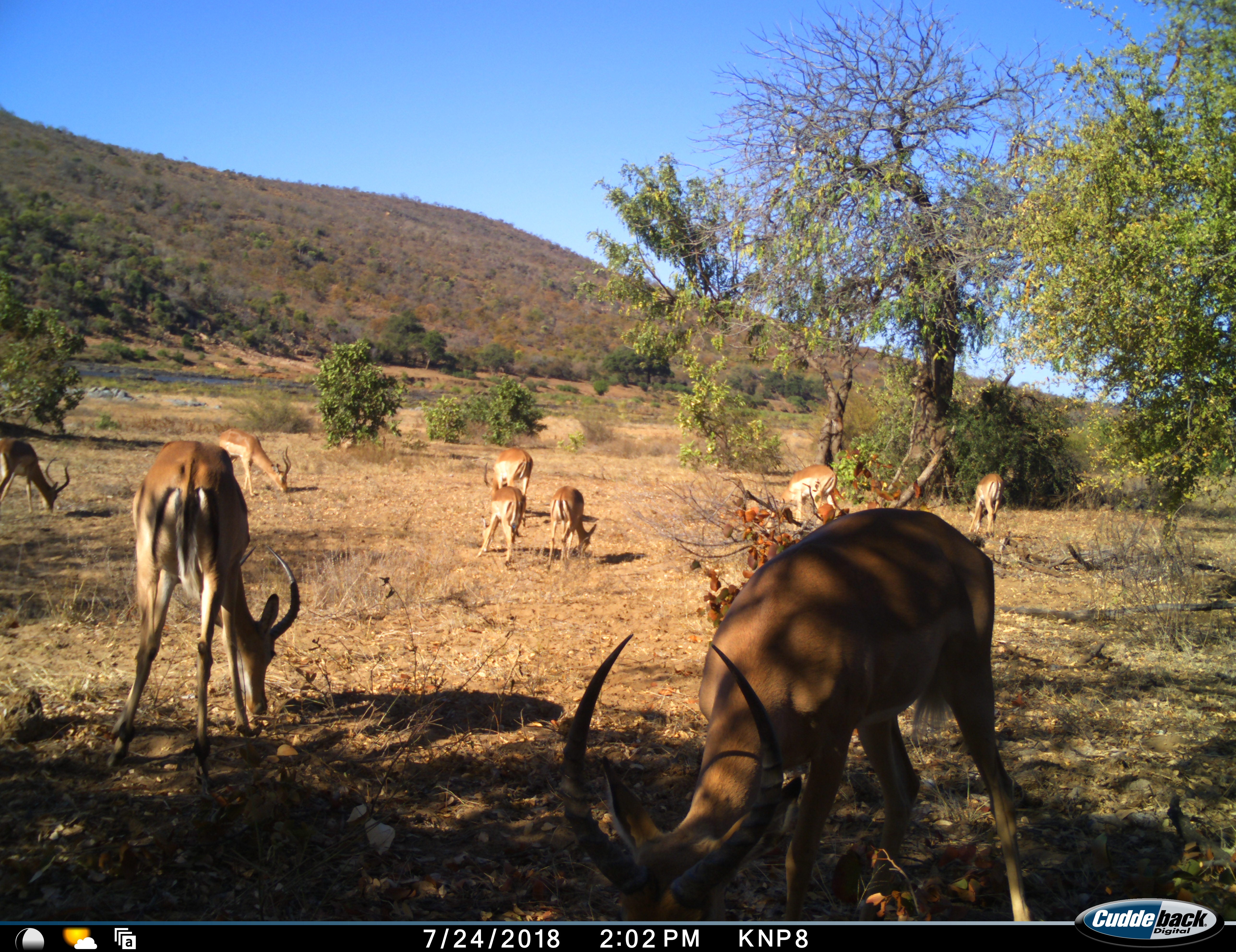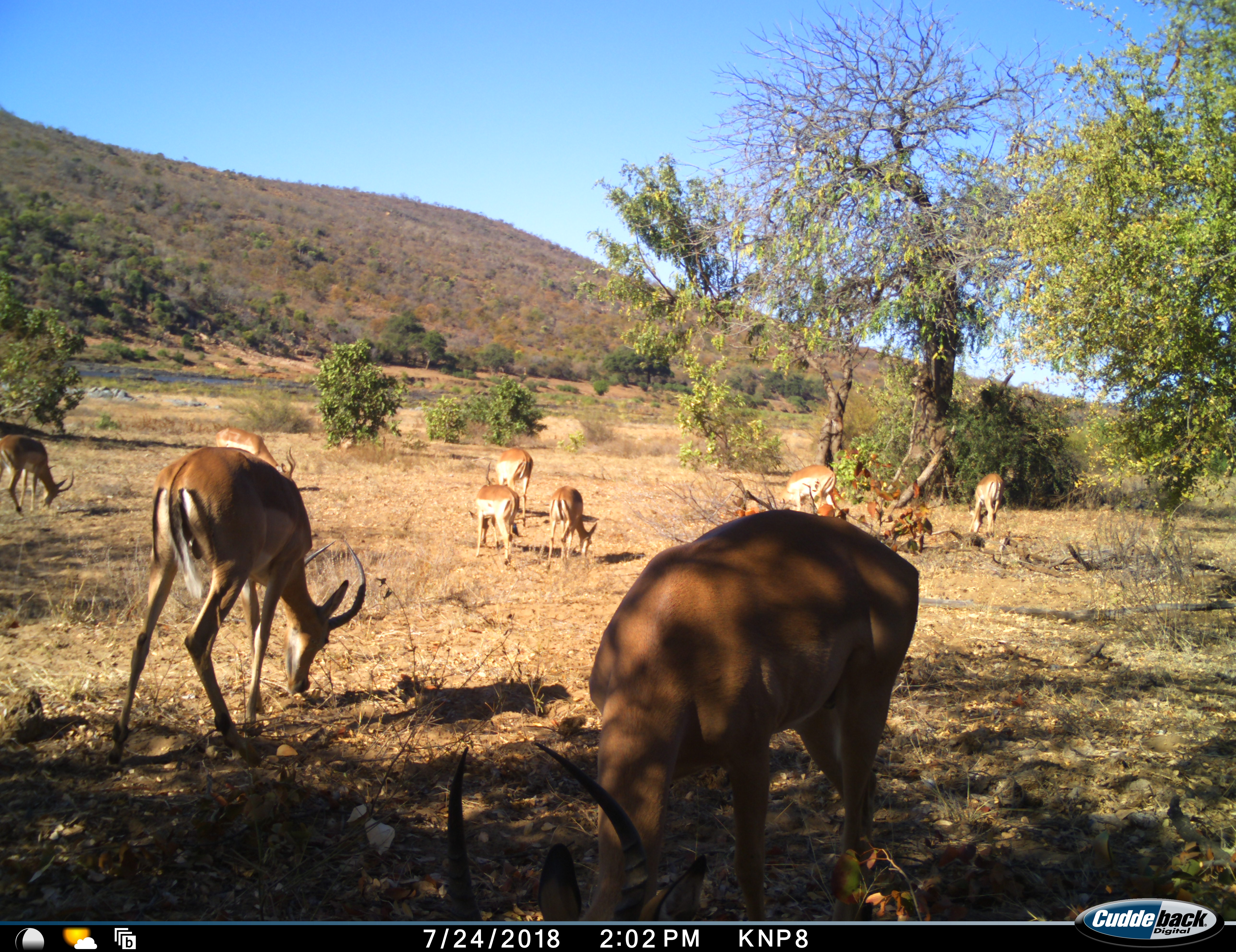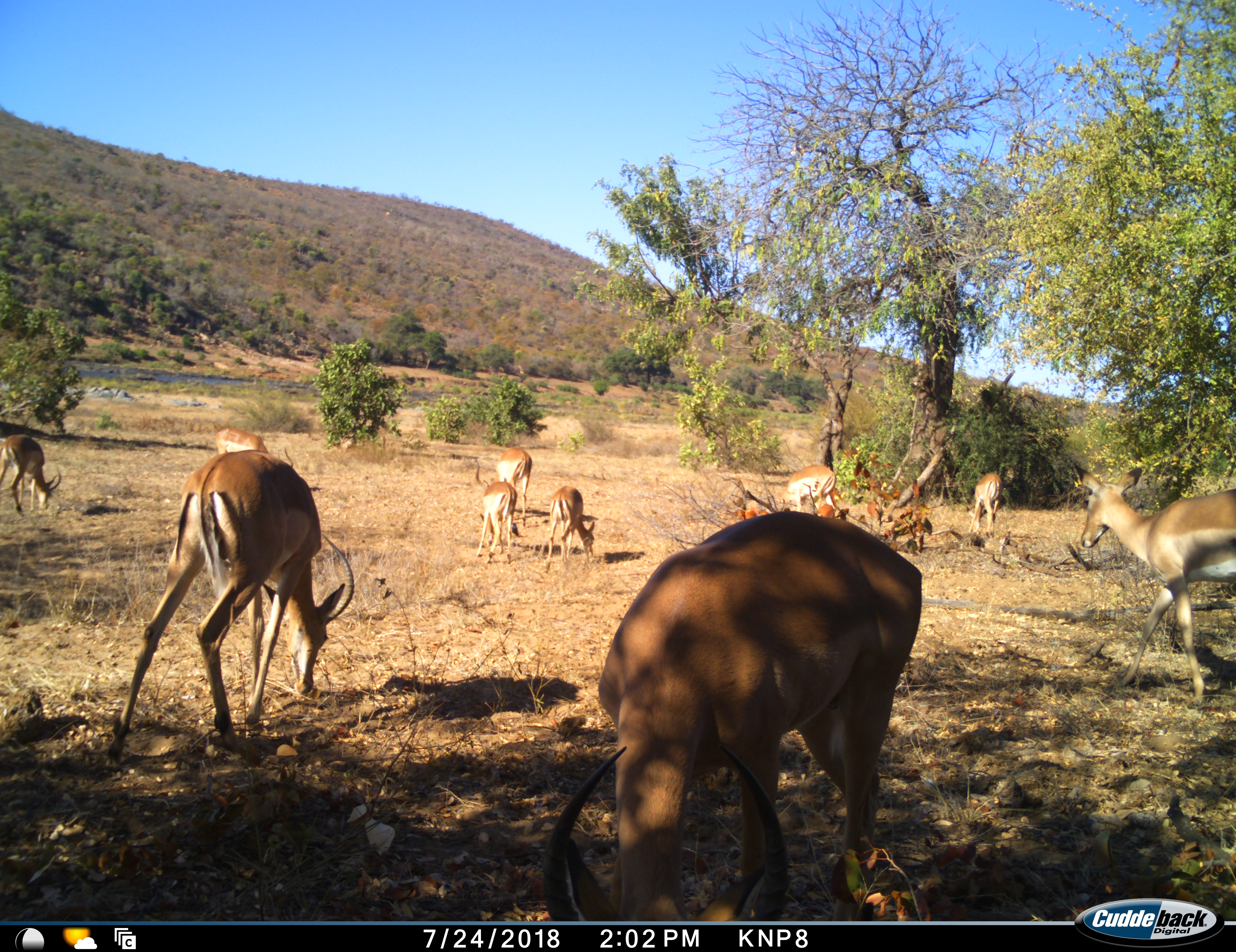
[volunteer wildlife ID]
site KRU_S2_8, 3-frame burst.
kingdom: Animalia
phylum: Chordata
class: Mammalia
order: Artiodactyla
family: Bovidae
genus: Aepyceros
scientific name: Aepyceros melampus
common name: impala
Impala (Aepyceros melampus), count 10. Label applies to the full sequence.